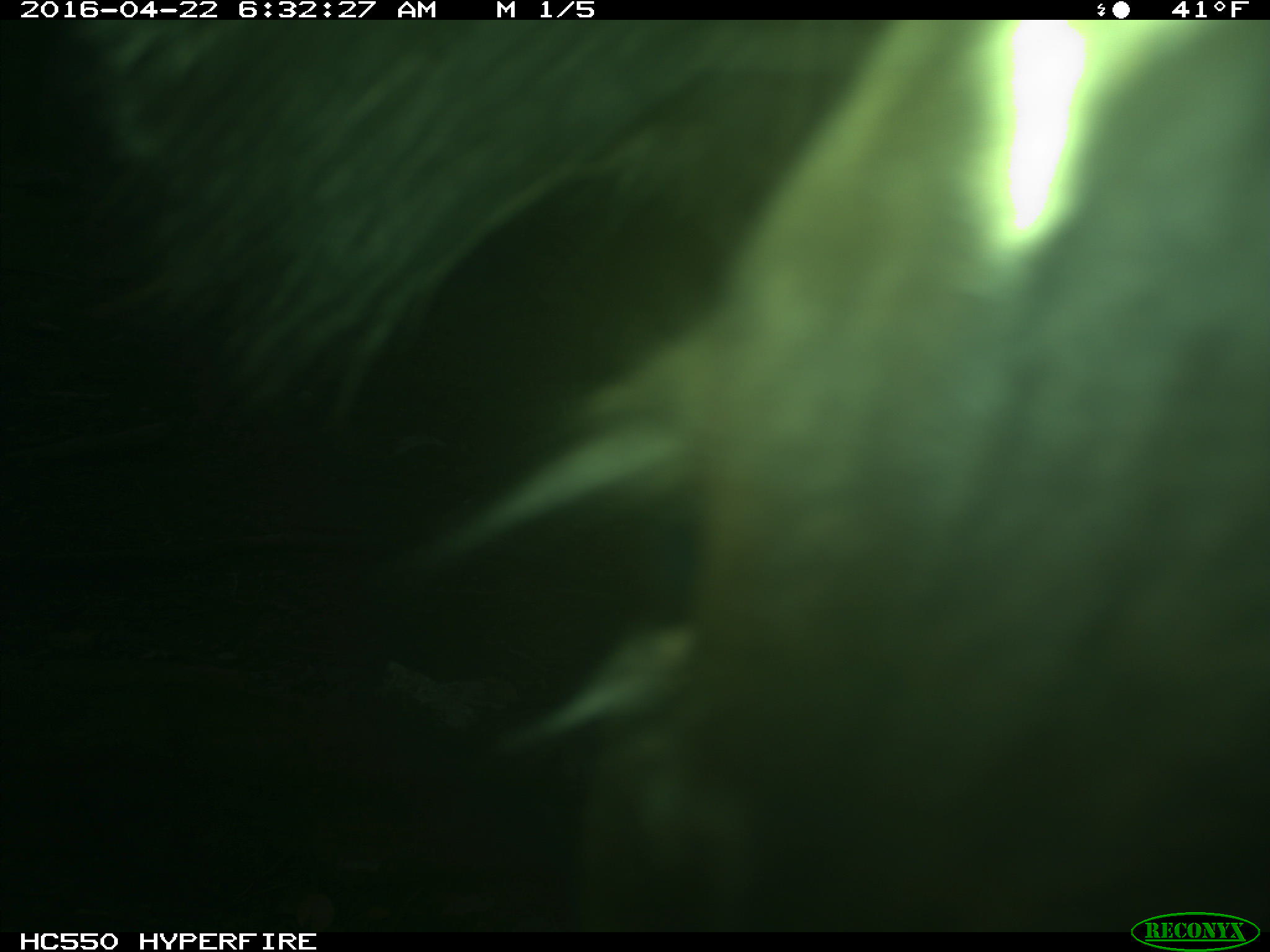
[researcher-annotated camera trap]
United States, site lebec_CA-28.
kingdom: Animalia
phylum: Chordata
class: Mammalia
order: Artiodactyla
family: Bovidae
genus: Bos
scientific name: Bos taurus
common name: domestic cow